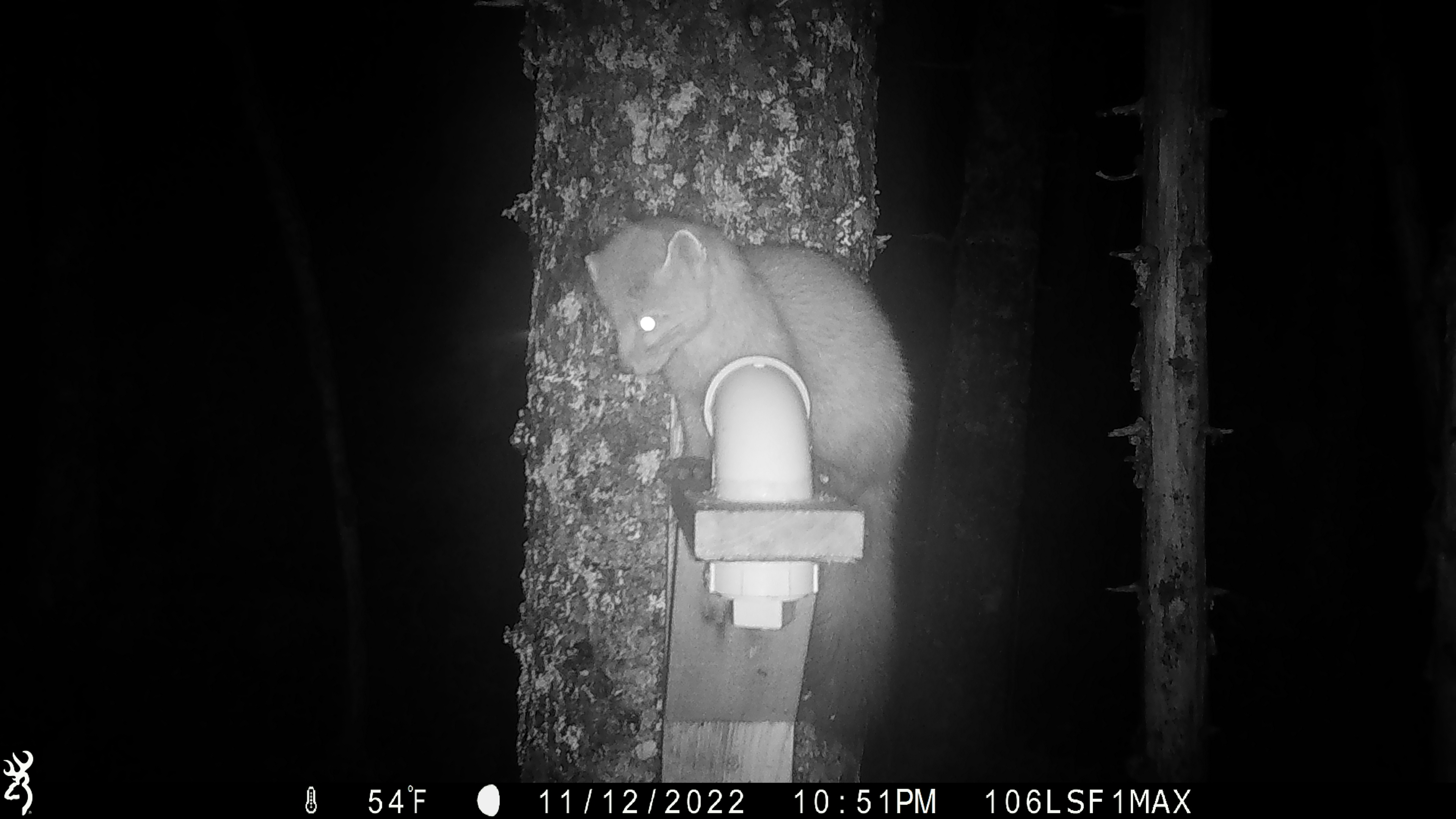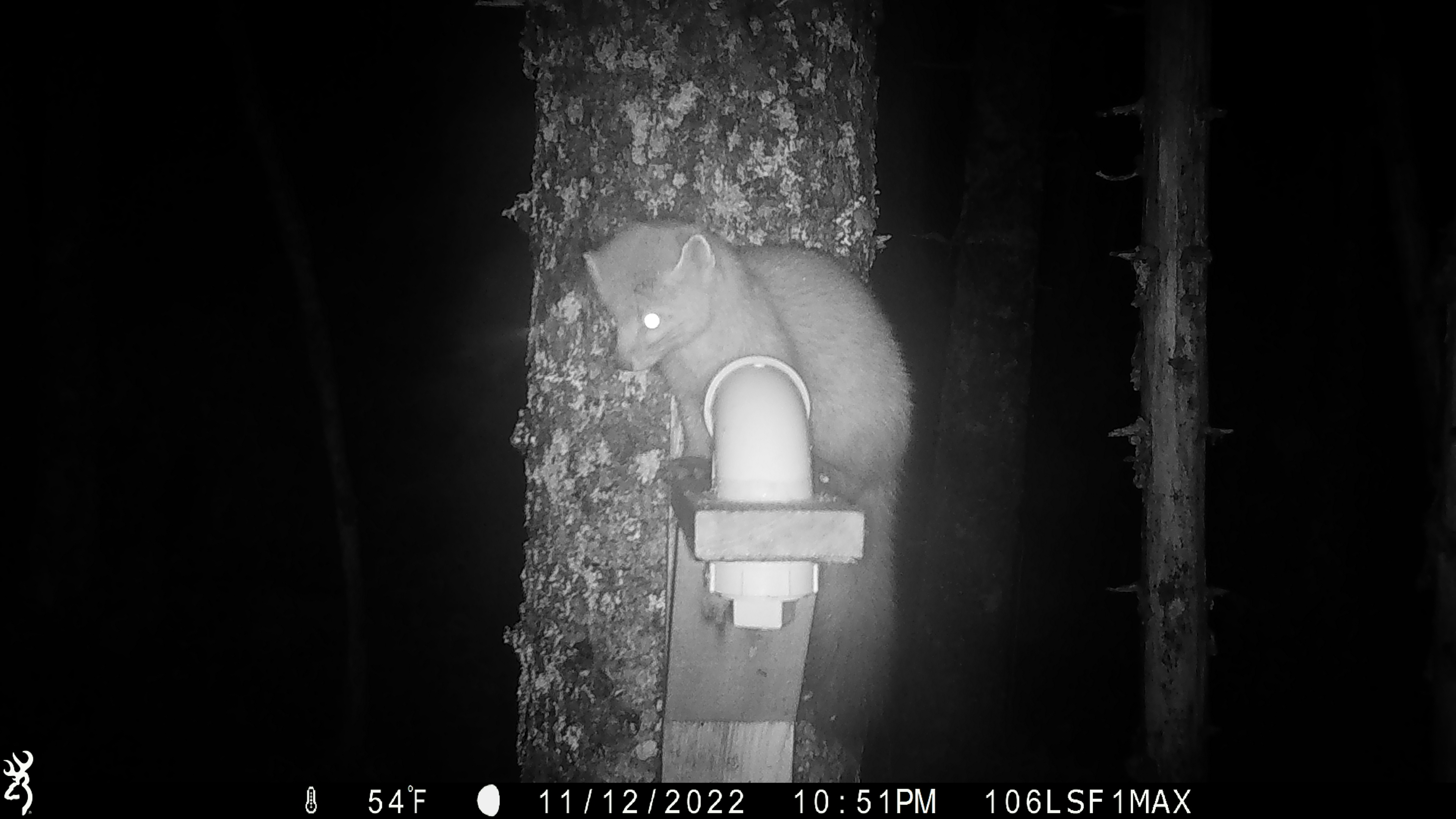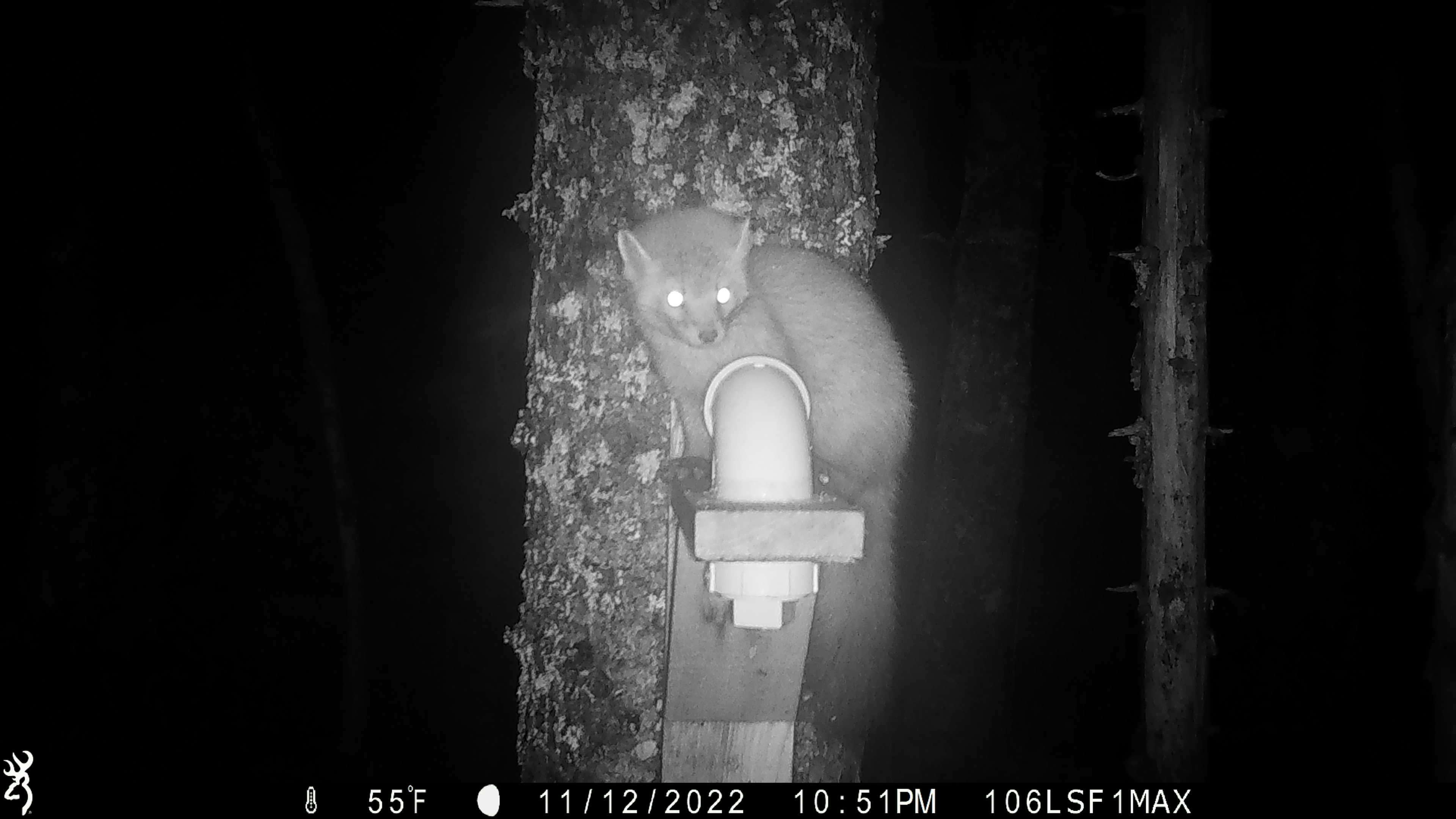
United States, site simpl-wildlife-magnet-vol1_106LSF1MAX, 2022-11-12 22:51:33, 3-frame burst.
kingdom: Animalia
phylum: Chordata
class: Mammalia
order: Carnivora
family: Mustelidae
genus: Martes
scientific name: Martes americana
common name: american marten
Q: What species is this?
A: American marten (Martes americana).